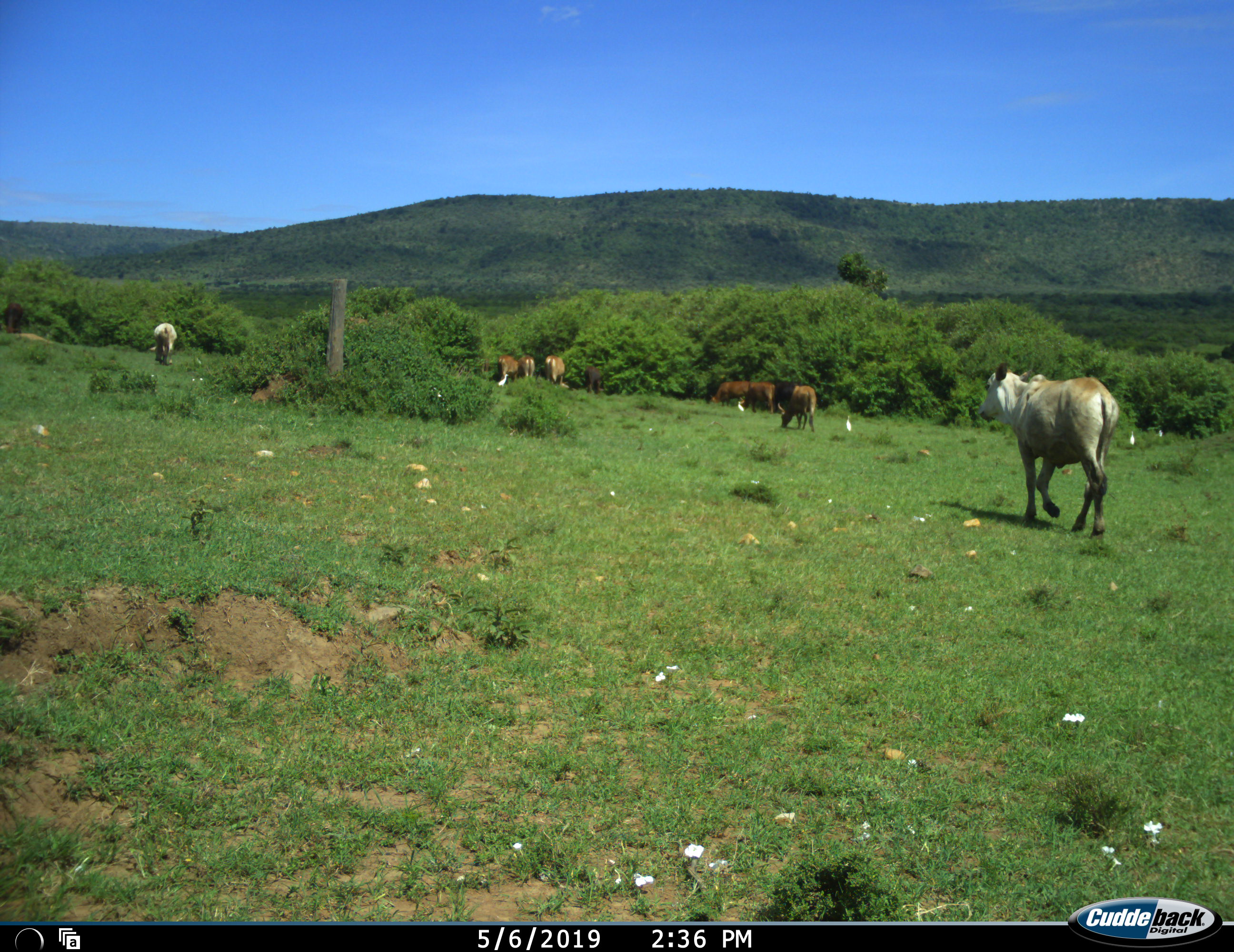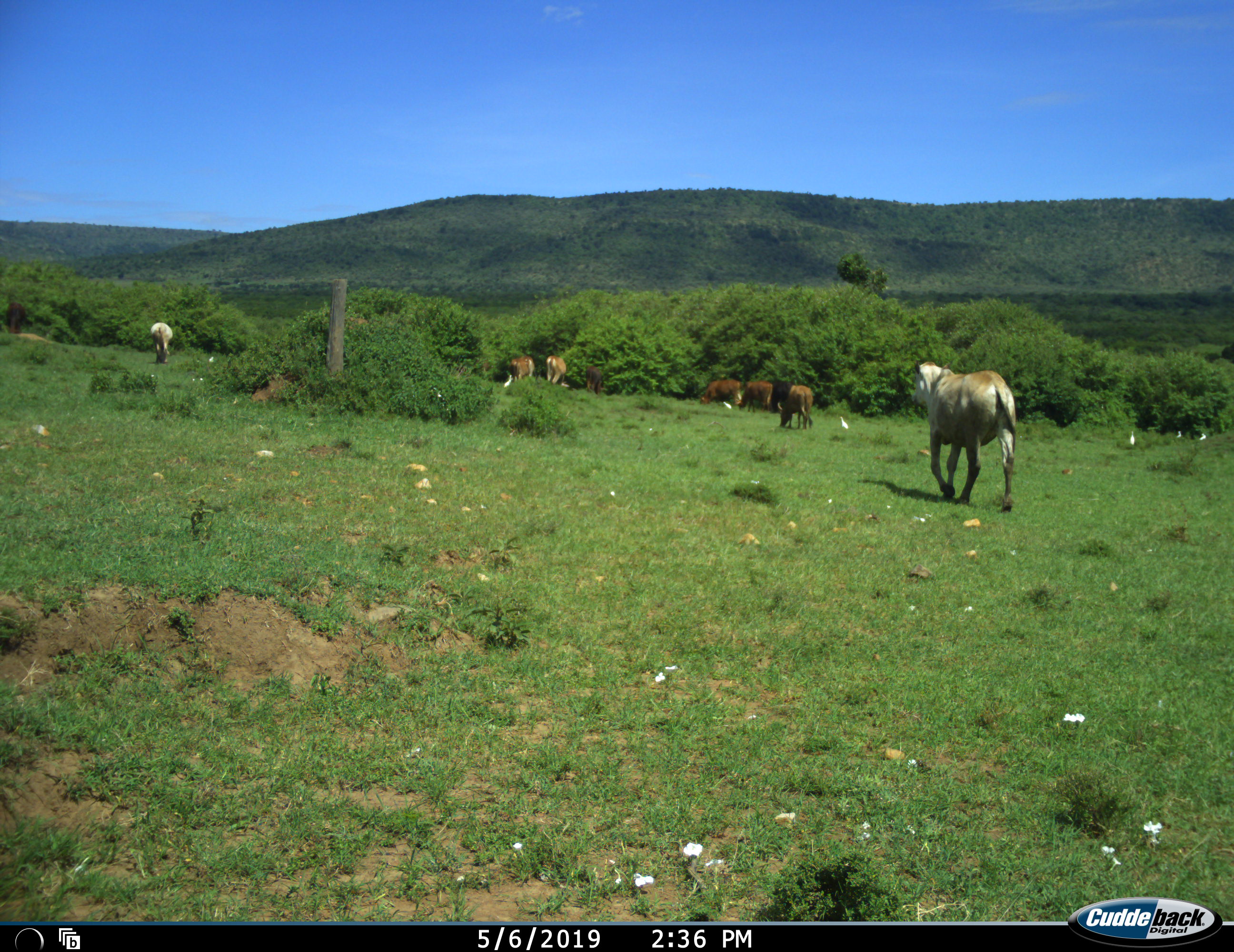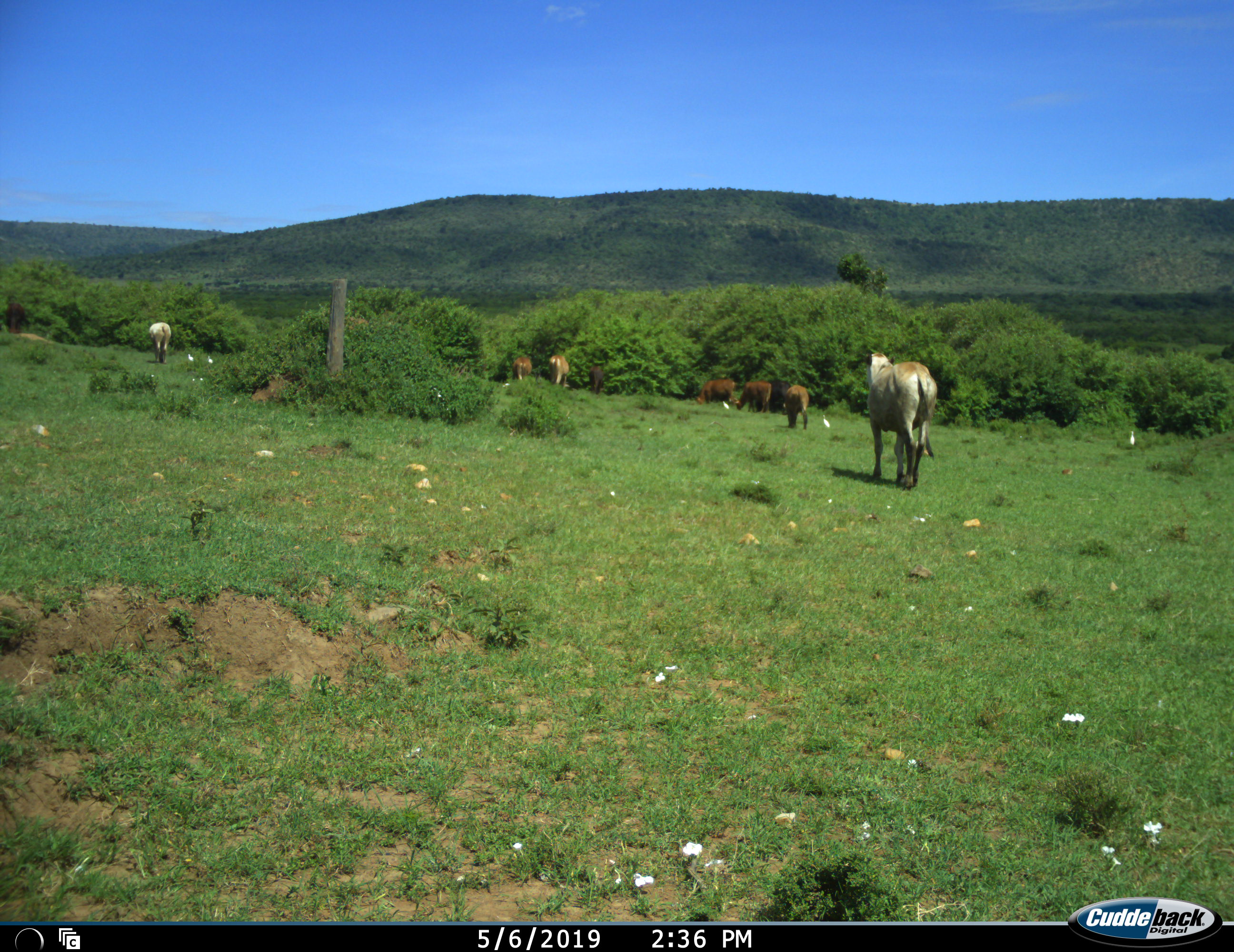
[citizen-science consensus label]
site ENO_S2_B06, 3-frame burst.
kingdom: Animalia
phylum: Chordata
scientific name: Vertebrata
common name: domestic animal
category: domesticanimal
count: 9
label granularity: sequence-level